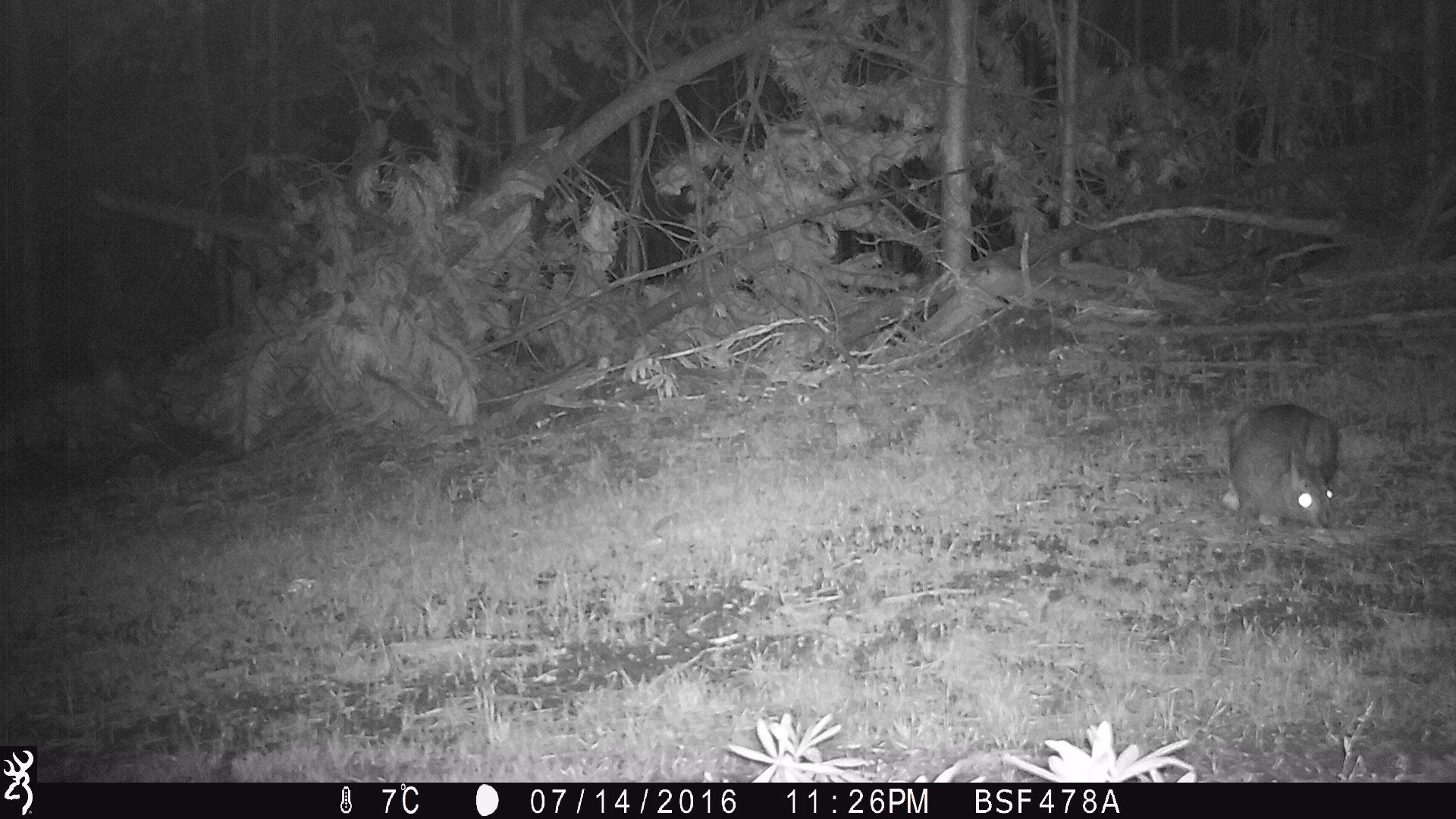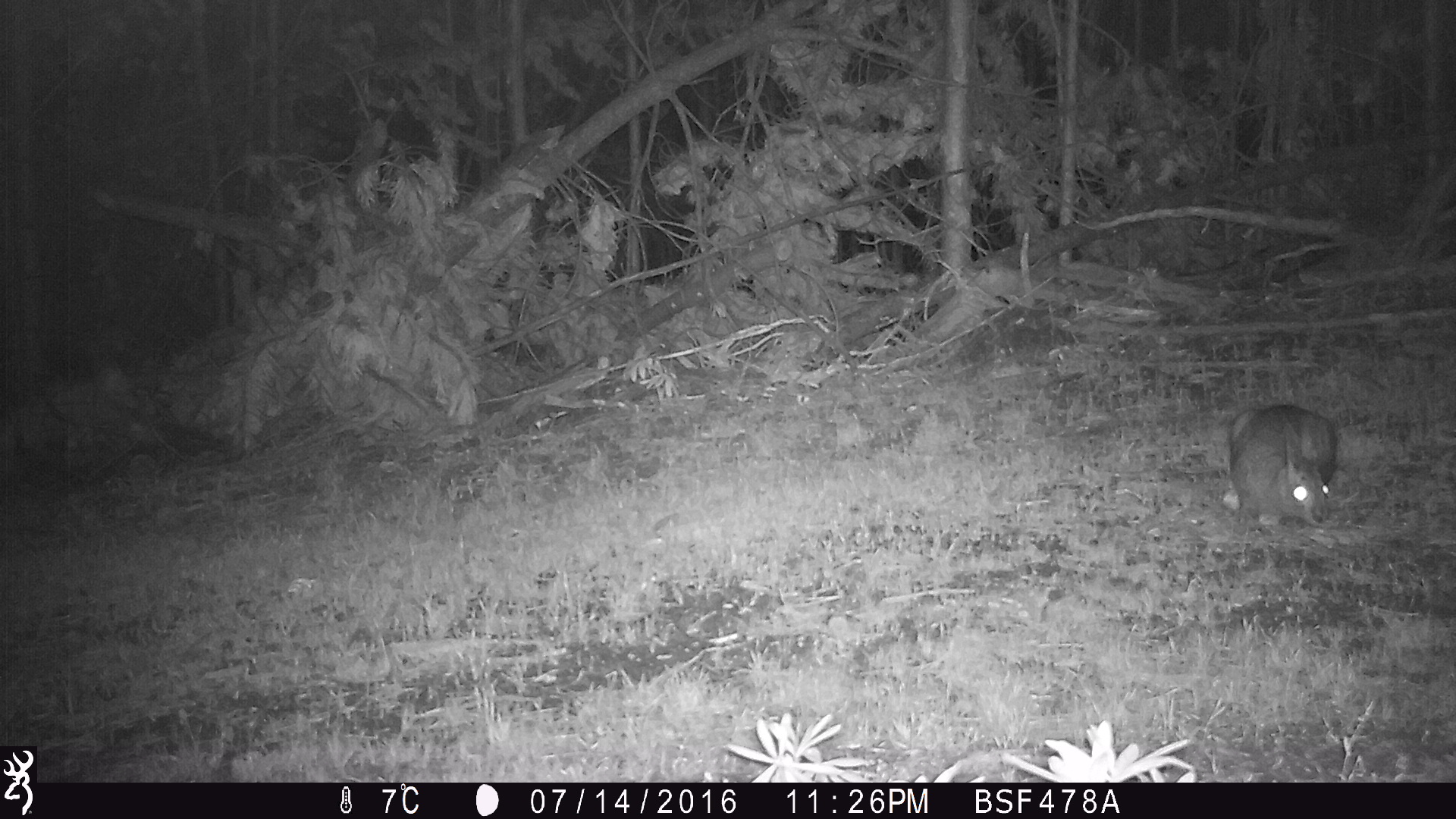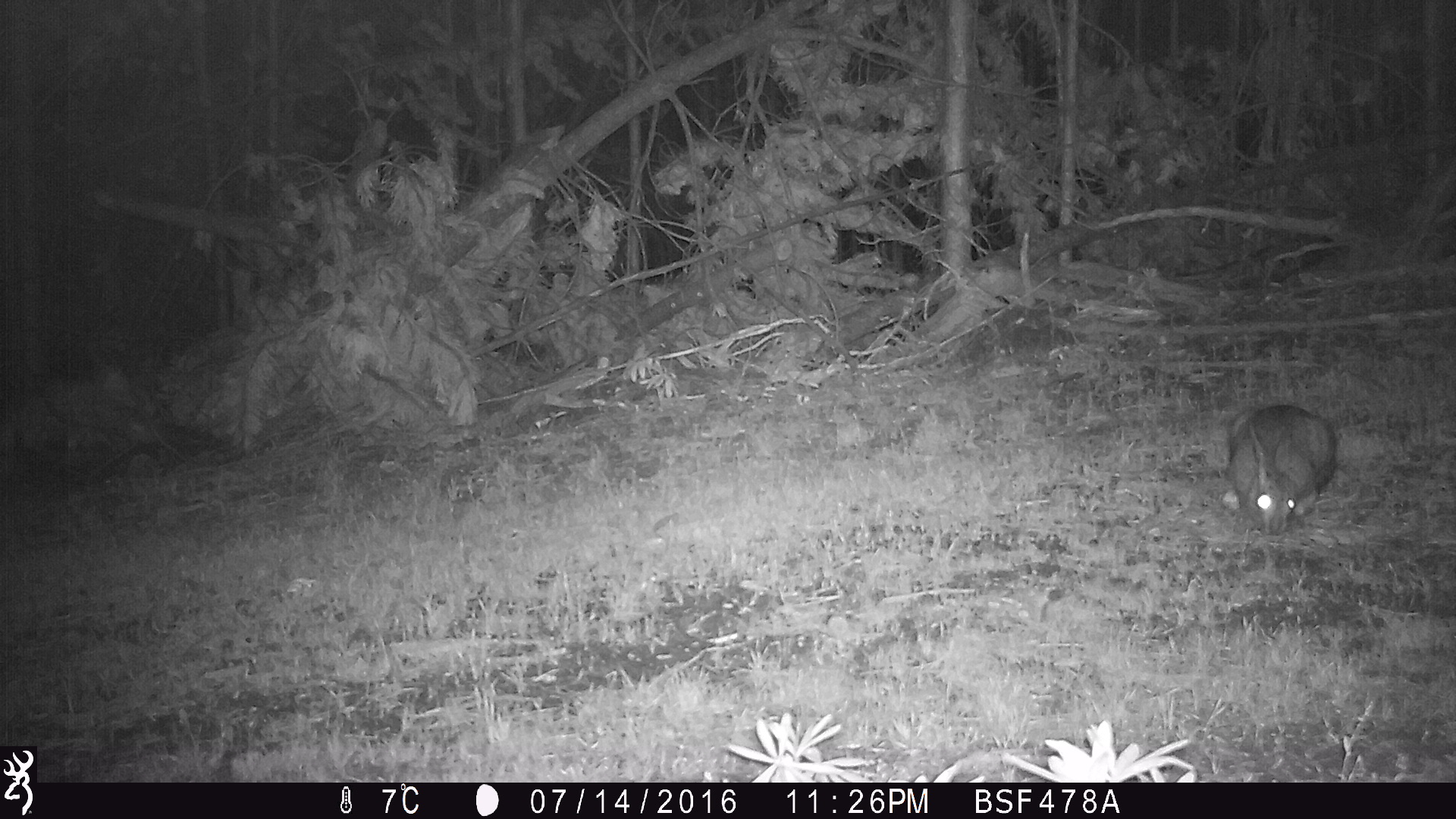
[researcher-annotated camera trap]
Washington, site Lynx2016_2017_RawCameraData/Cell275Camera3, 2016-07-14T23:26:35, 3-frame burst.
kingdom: Animalia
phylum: Chordata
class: Mammalia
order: Lagomorpha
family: Leporidae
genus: Lepus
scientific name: Lepus americanus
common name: snowshoe hare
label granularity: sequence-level